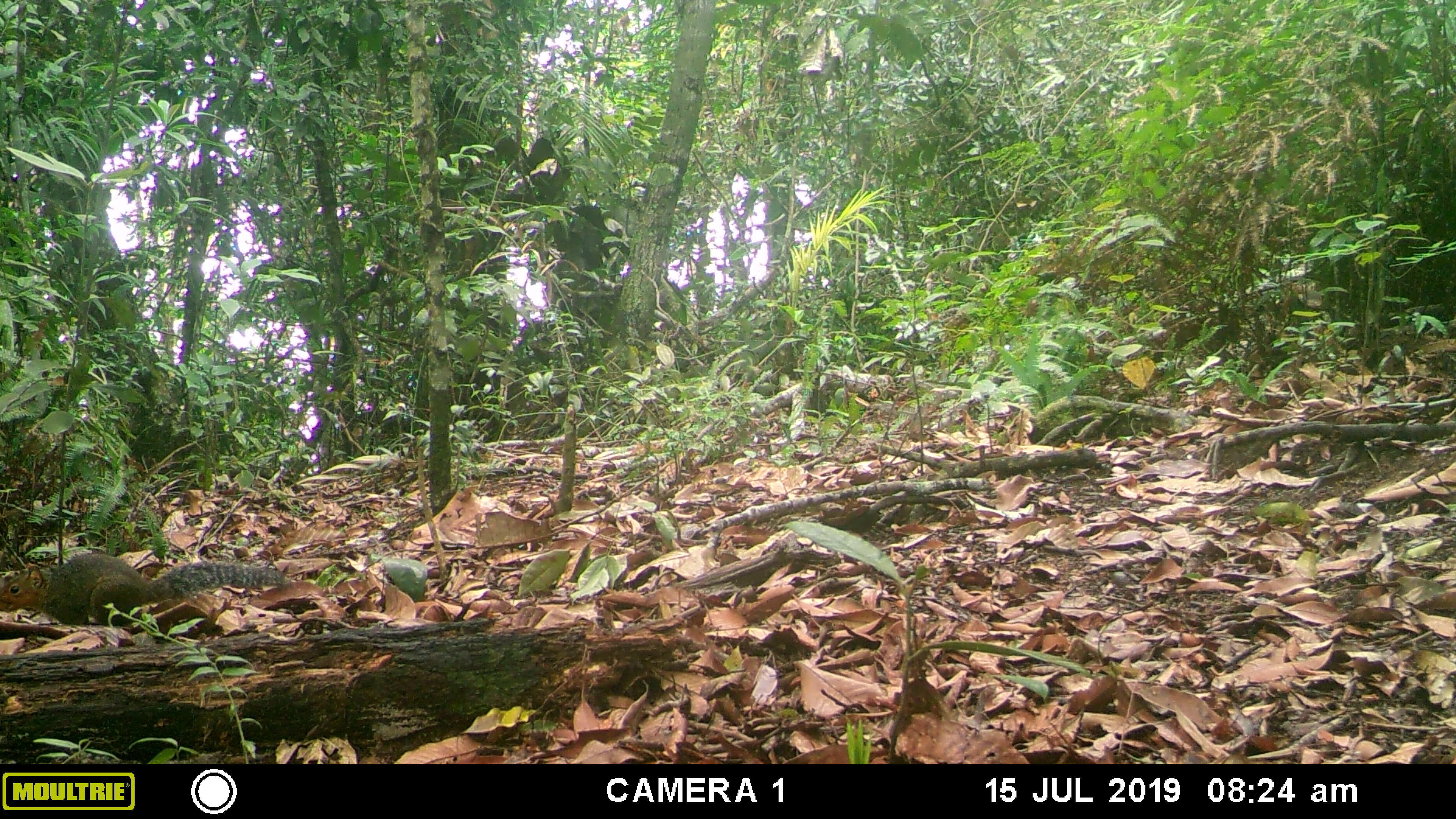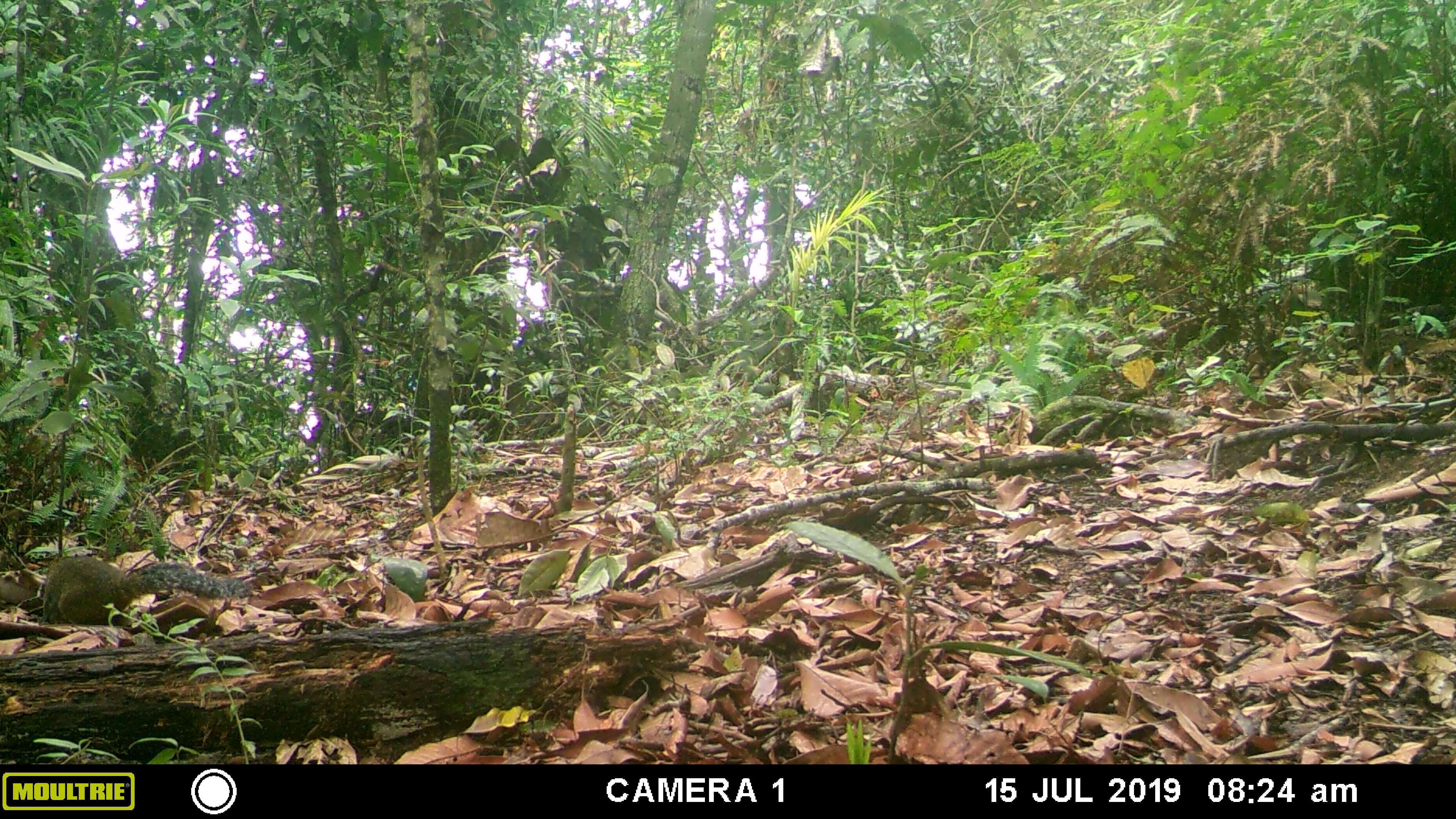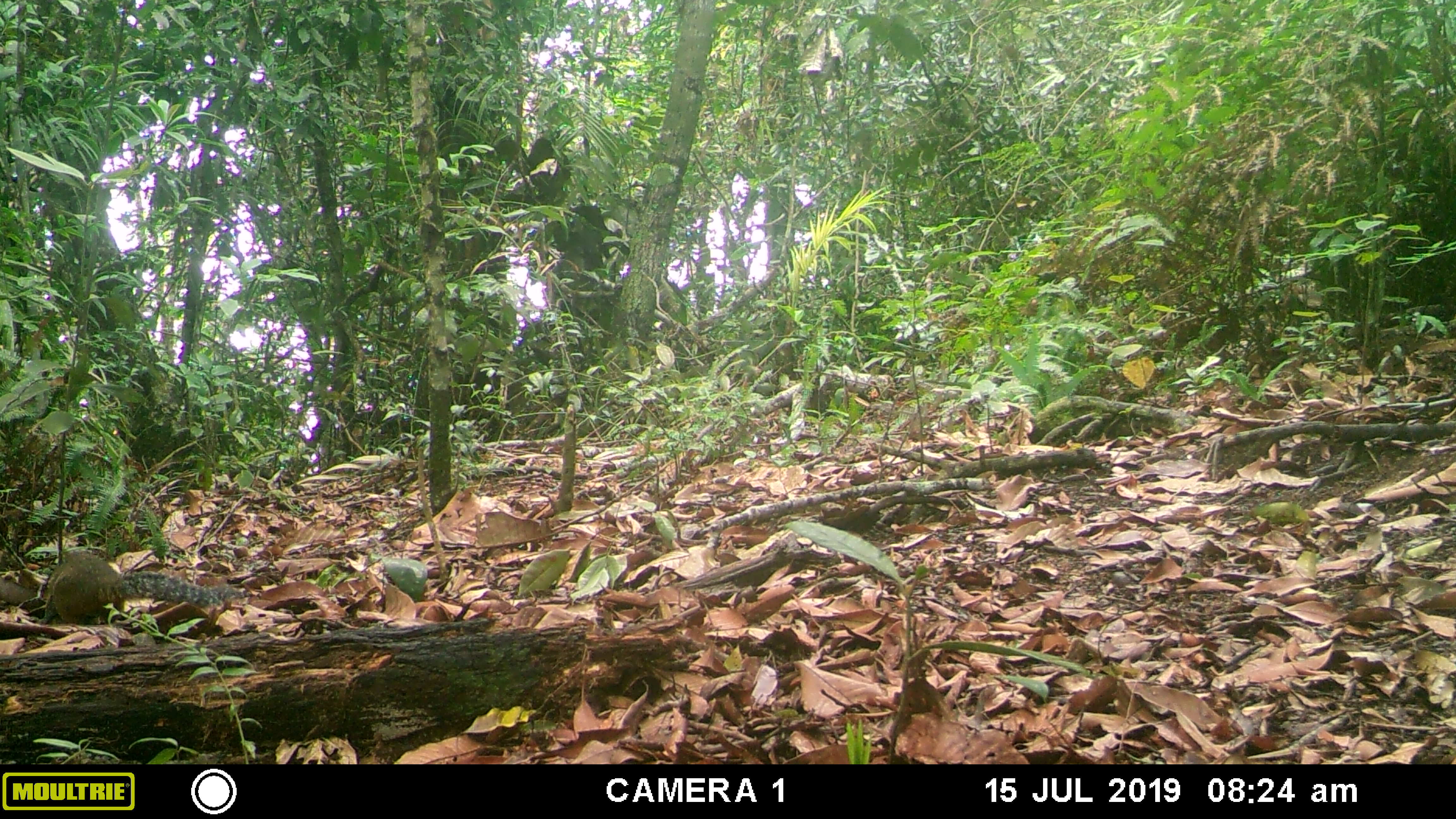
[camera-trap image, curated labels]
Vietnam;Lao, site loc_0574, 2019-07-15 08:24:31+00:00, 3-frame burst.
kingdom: Animalia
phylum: Chordata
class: Mammalia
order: Rodentia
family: Sciuridae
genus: Dremomys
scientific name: Dremomys rufigenis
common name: red-cheeked squirrel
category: red cheeked squirrel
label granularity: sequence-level